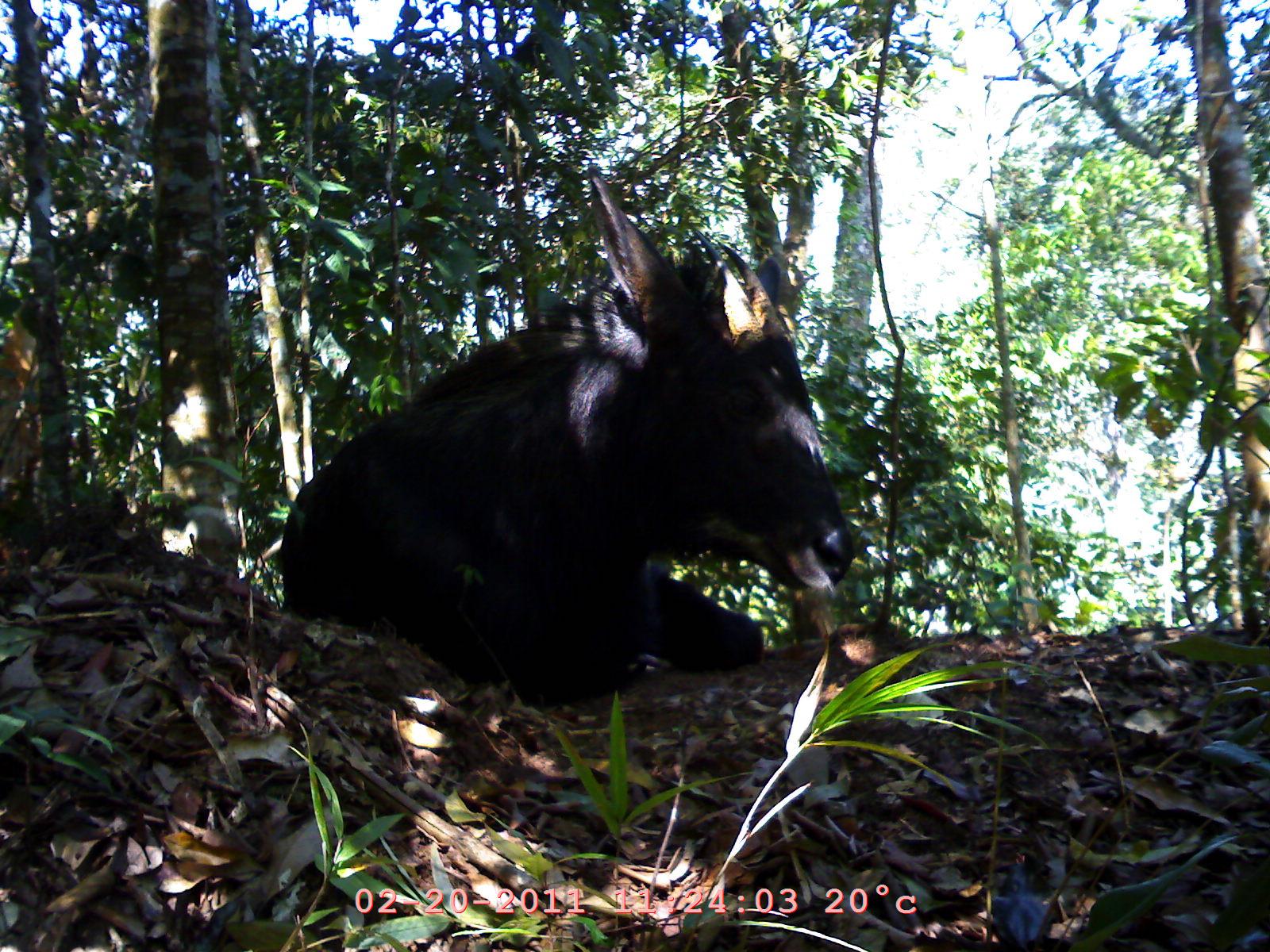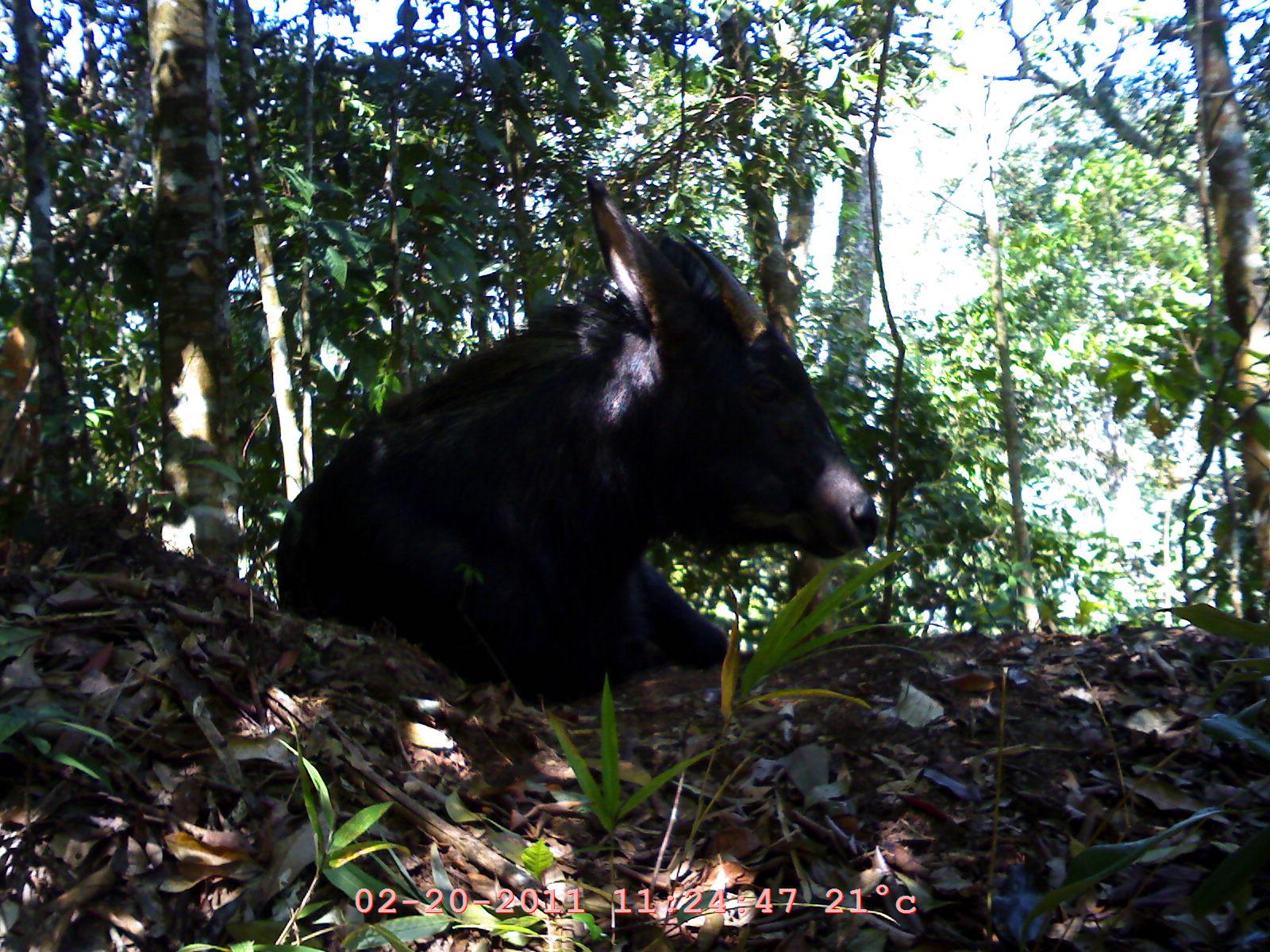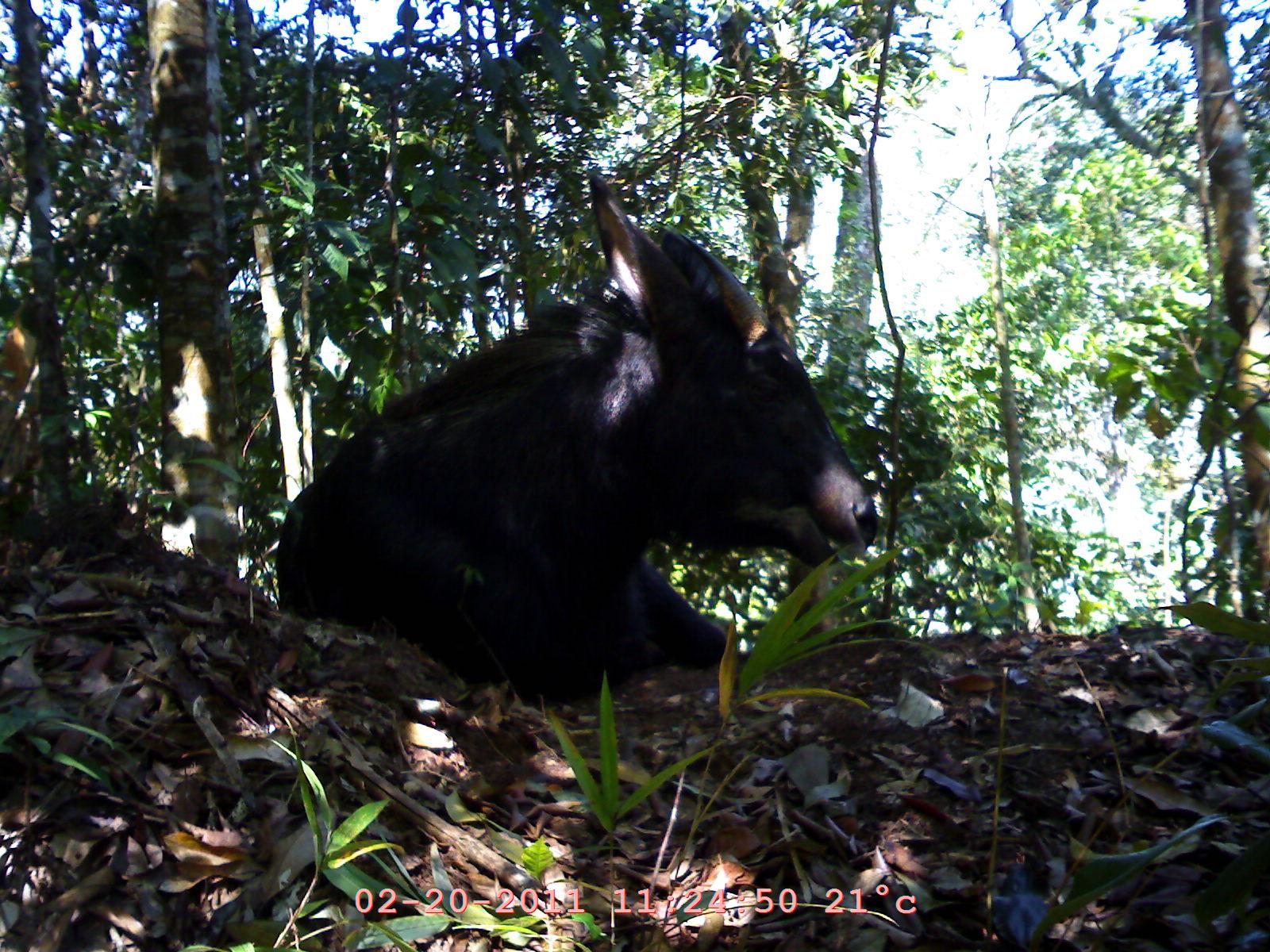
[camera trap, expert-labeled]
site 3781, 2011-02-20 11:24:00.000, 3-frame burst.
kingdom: Animalia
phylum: Chordata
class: Mammalia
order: Artiodactyla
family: Bovidae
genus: Capricornis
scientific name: Capricornis sumatraensis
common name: southern serow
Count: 1.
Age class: adult.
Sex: female.